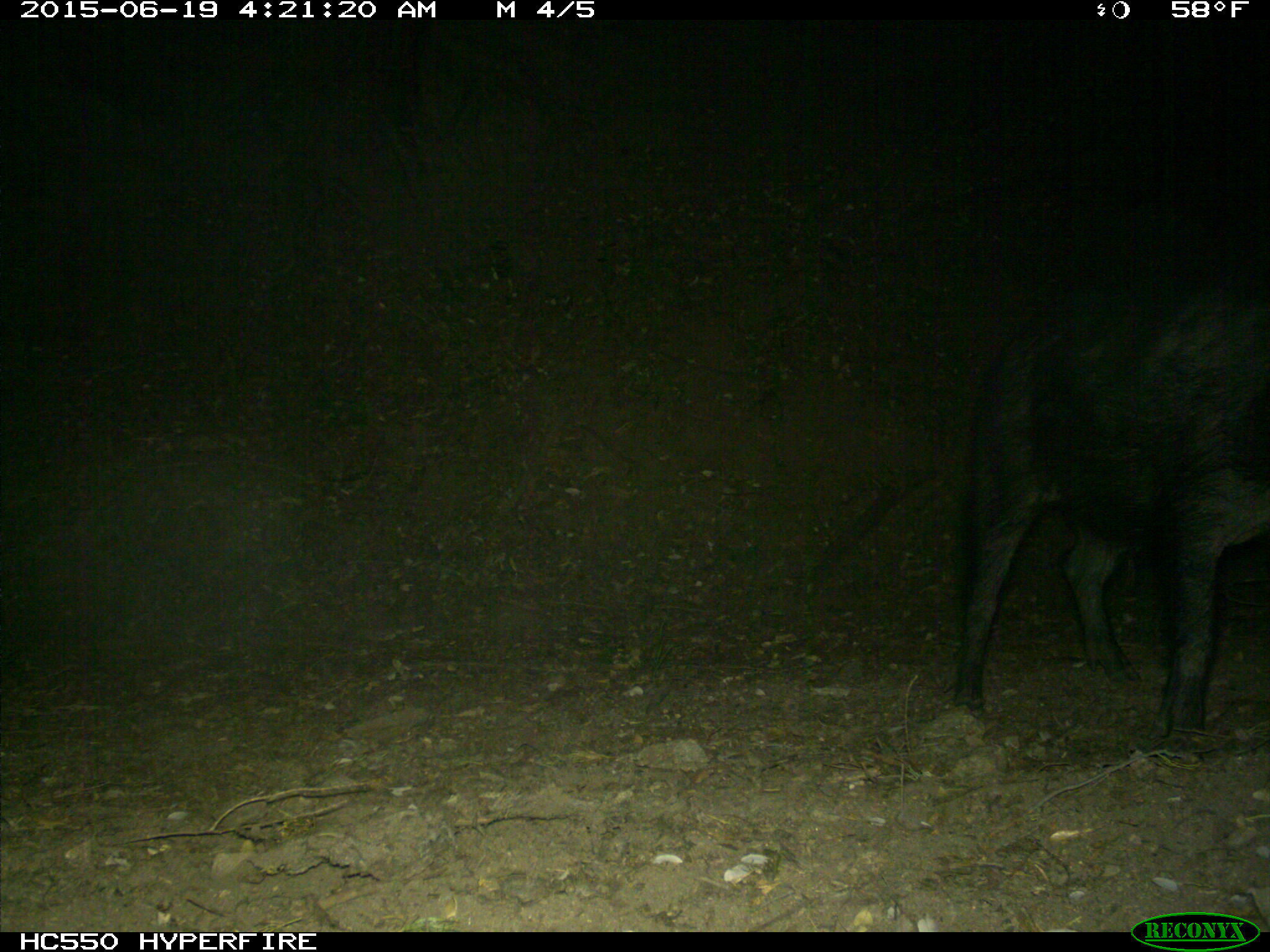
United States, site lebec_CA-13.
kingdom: Animalia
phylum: Chordata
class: Mammalia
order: Artiodactyla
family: Suidae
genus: Sus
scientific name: Sus scrofa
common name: wild boar